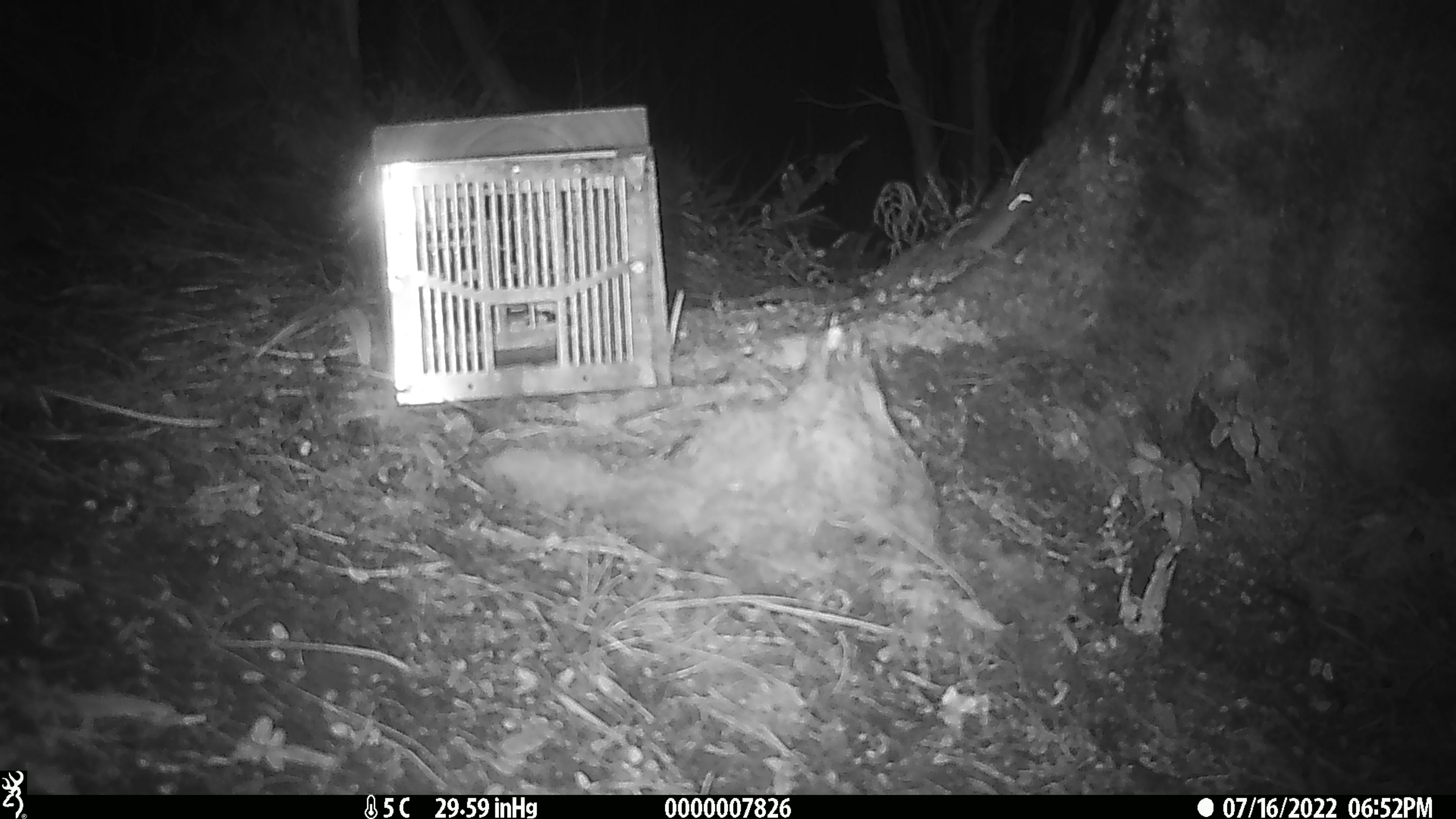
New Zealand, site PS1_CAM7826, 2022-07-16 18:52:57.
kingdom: Animalia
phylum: Chordata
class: Mammalia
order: Rodentia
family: Muridae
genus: Mus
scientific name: Mus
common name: mouse